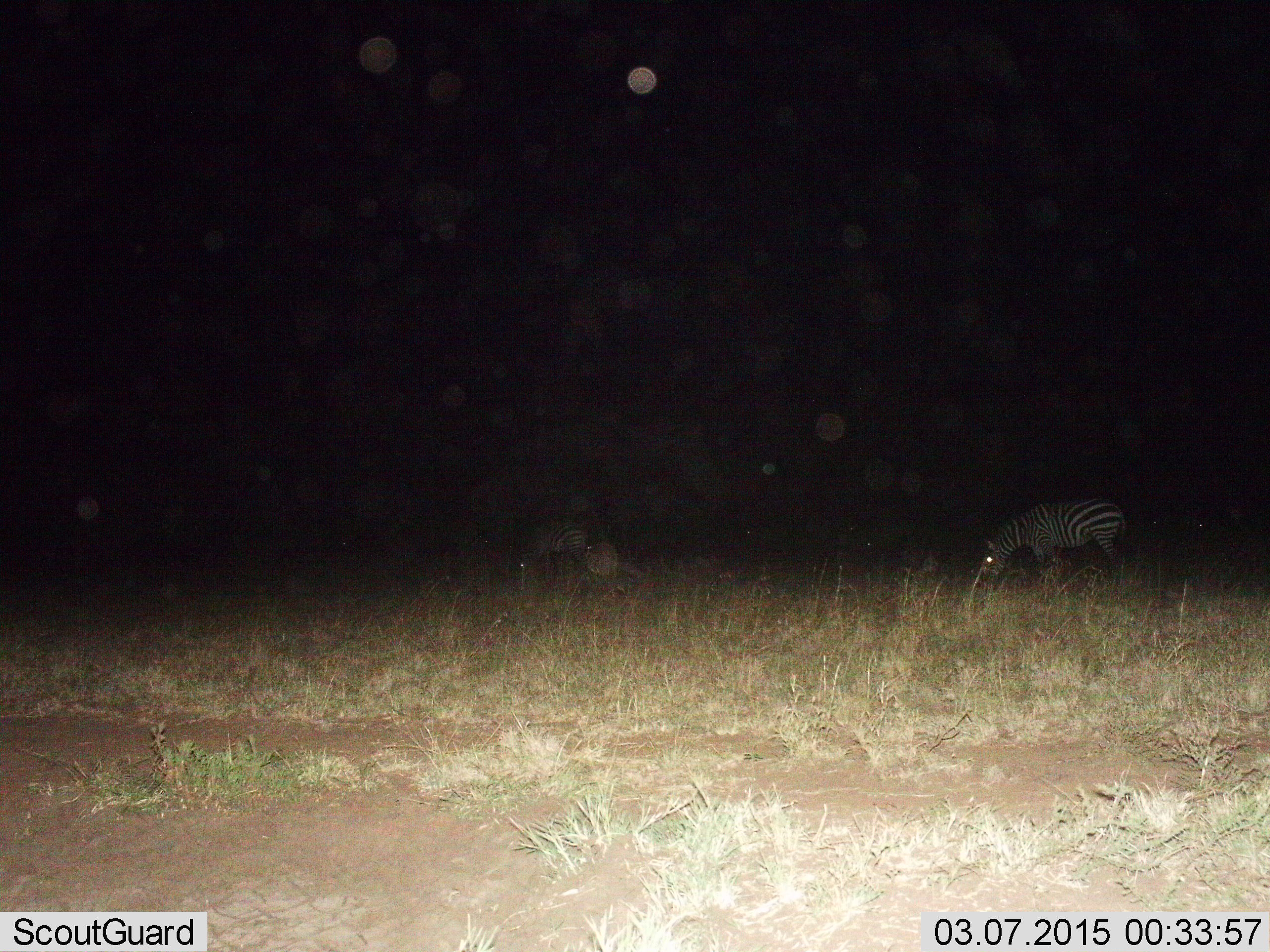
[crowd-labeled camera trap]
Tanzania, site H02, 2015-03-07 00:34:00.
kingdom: Animalia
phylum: Chordata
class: Mammalia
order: Perissodactyla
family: Equidae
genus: Equus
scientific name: Equus quagga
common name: plains zebra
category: zebra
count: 2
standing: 20%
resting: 0%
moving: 10%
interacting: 0%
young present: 0%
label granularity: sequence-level